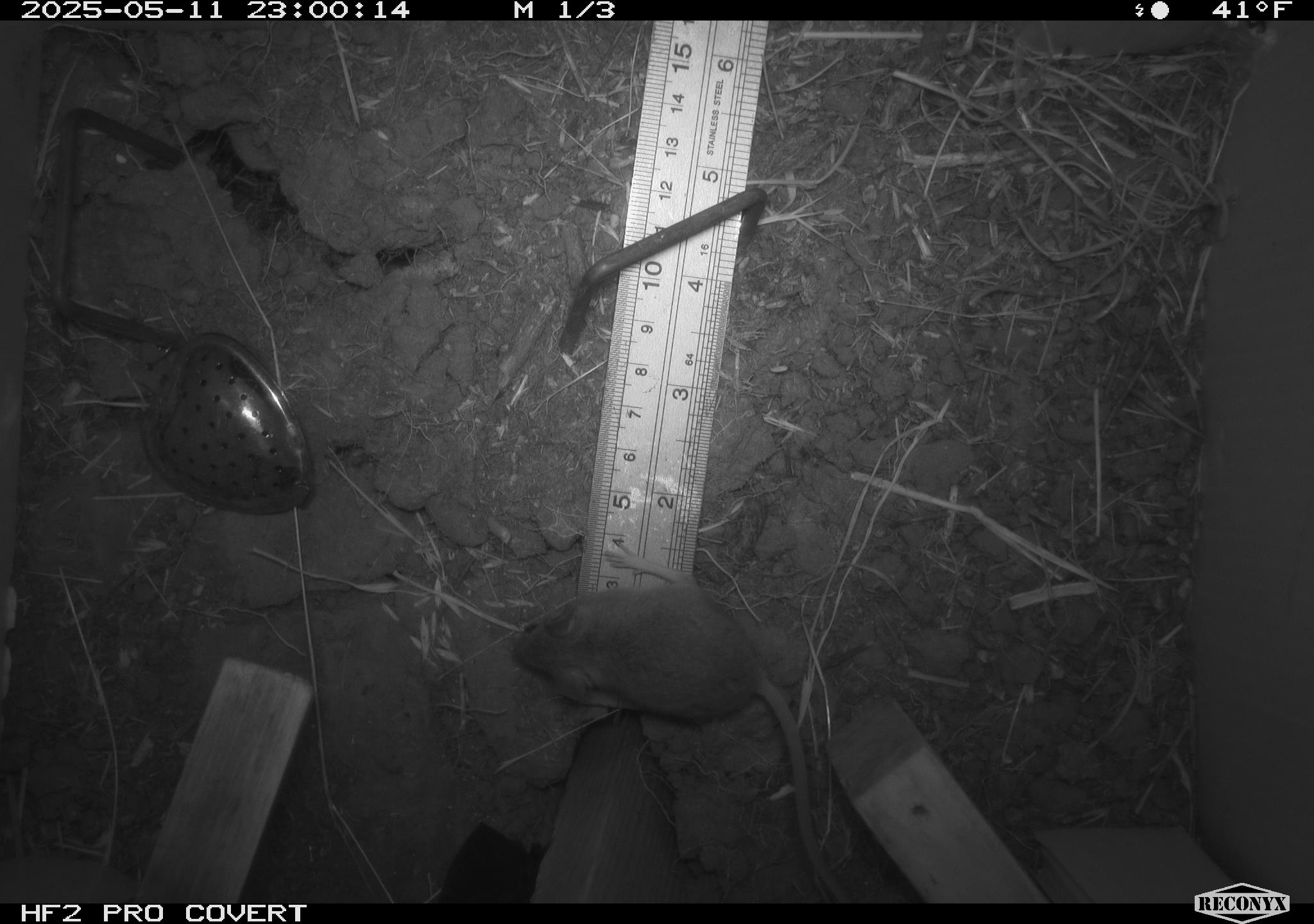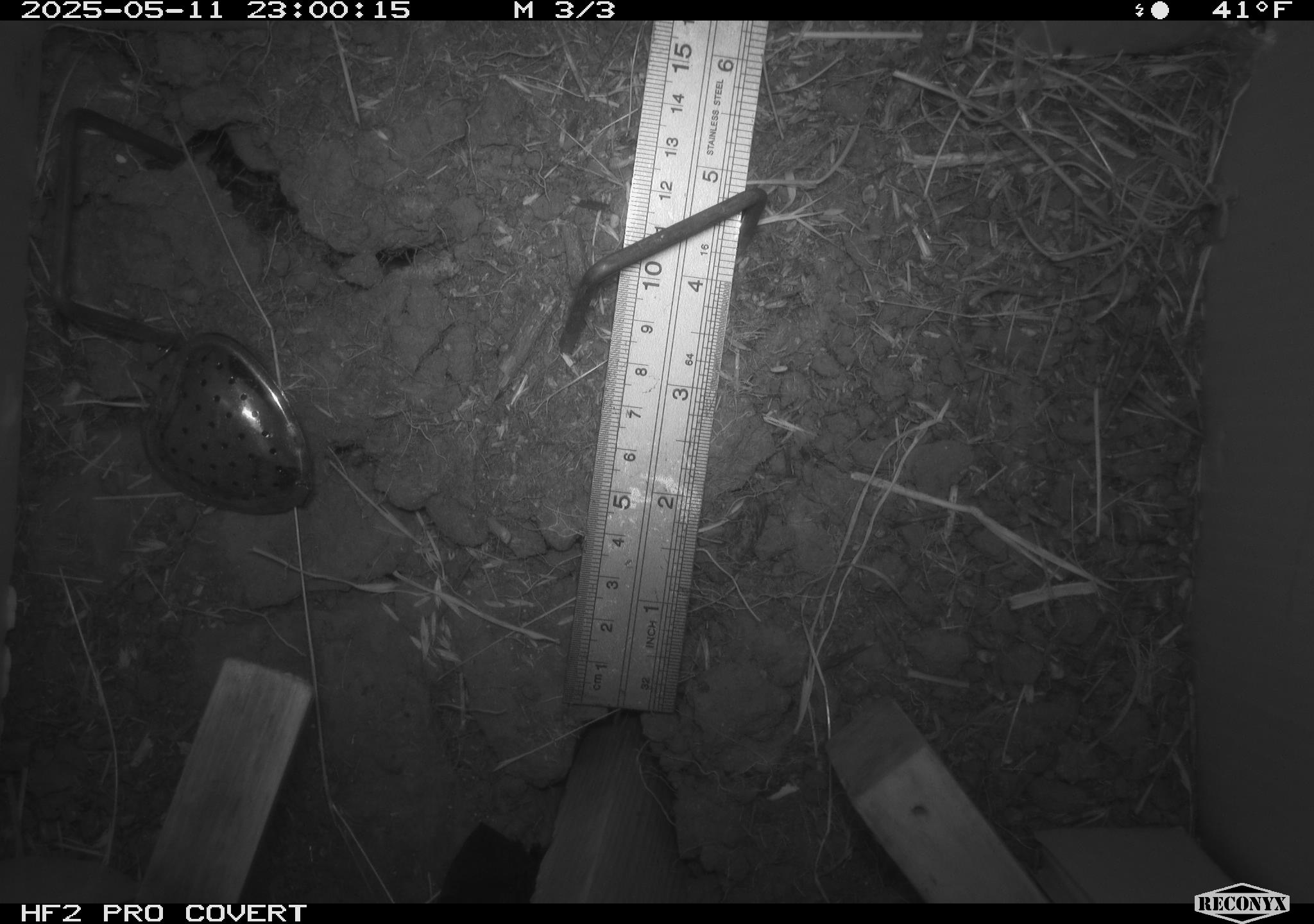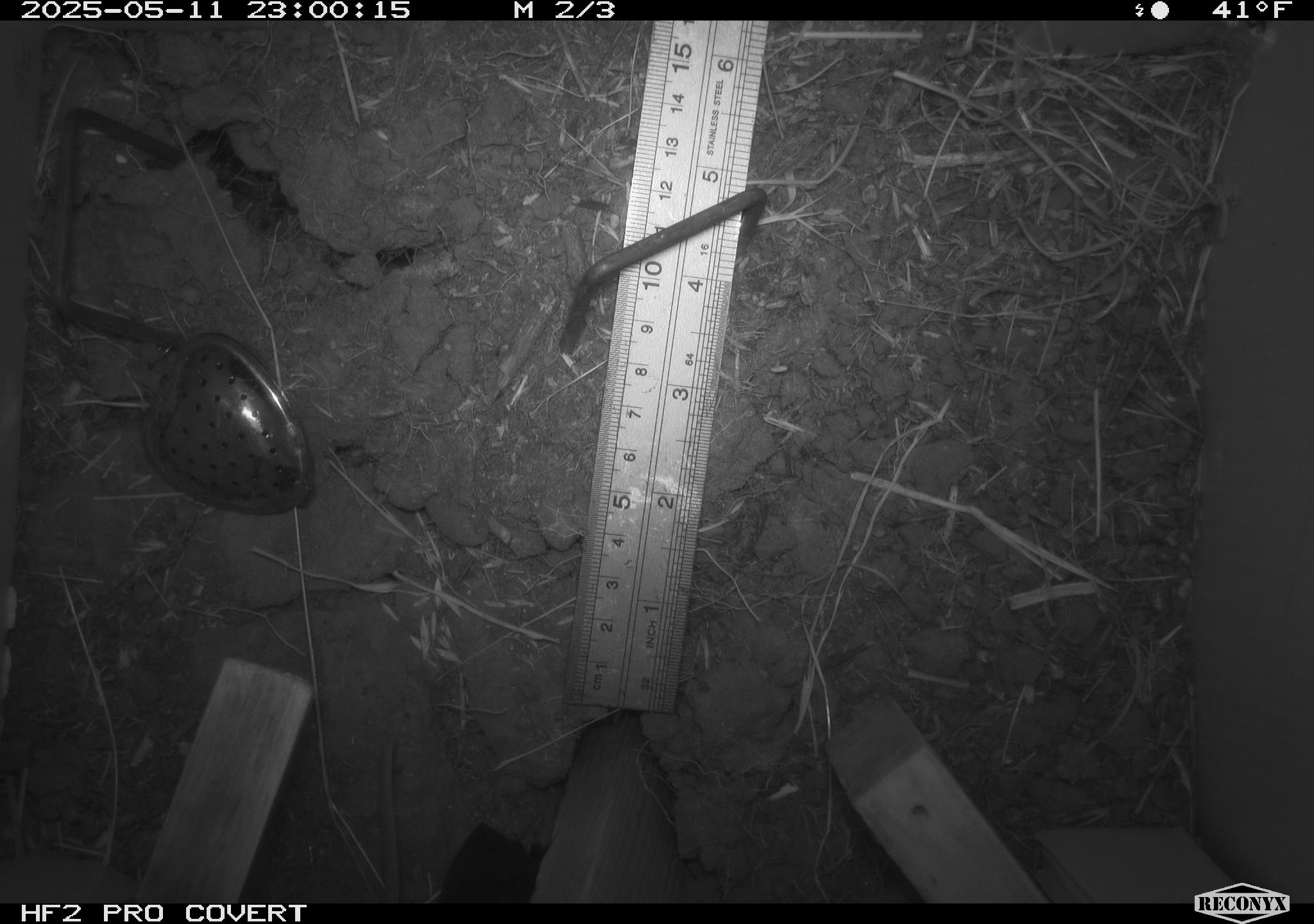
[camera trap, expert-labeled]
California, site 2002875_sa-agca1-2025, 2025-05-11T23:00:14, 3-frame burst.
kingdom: Animalia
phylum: Chordata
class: Mammalia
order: Rodentia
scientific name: Rodentia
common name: mouse species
Mouse species (Rodentia).